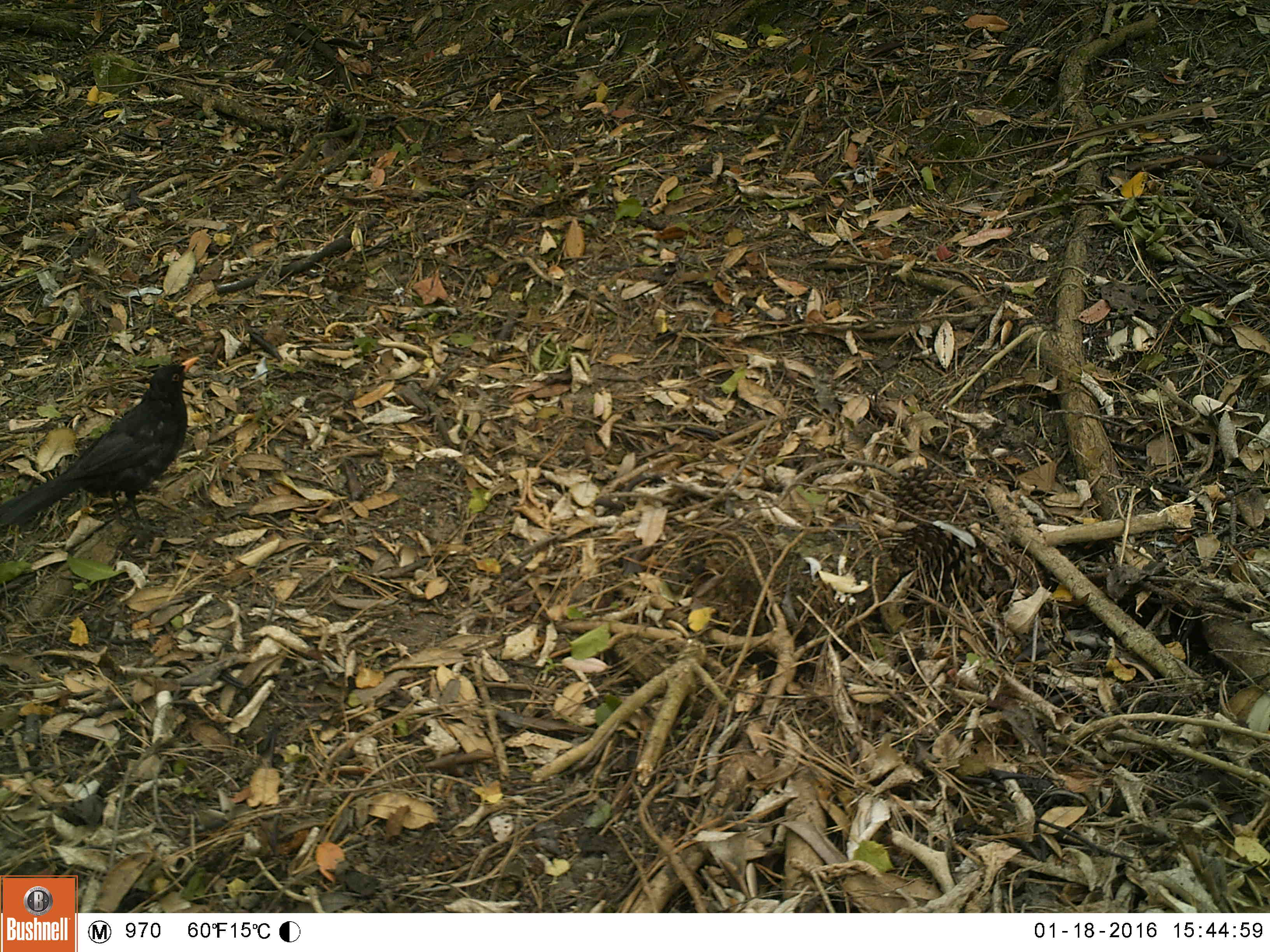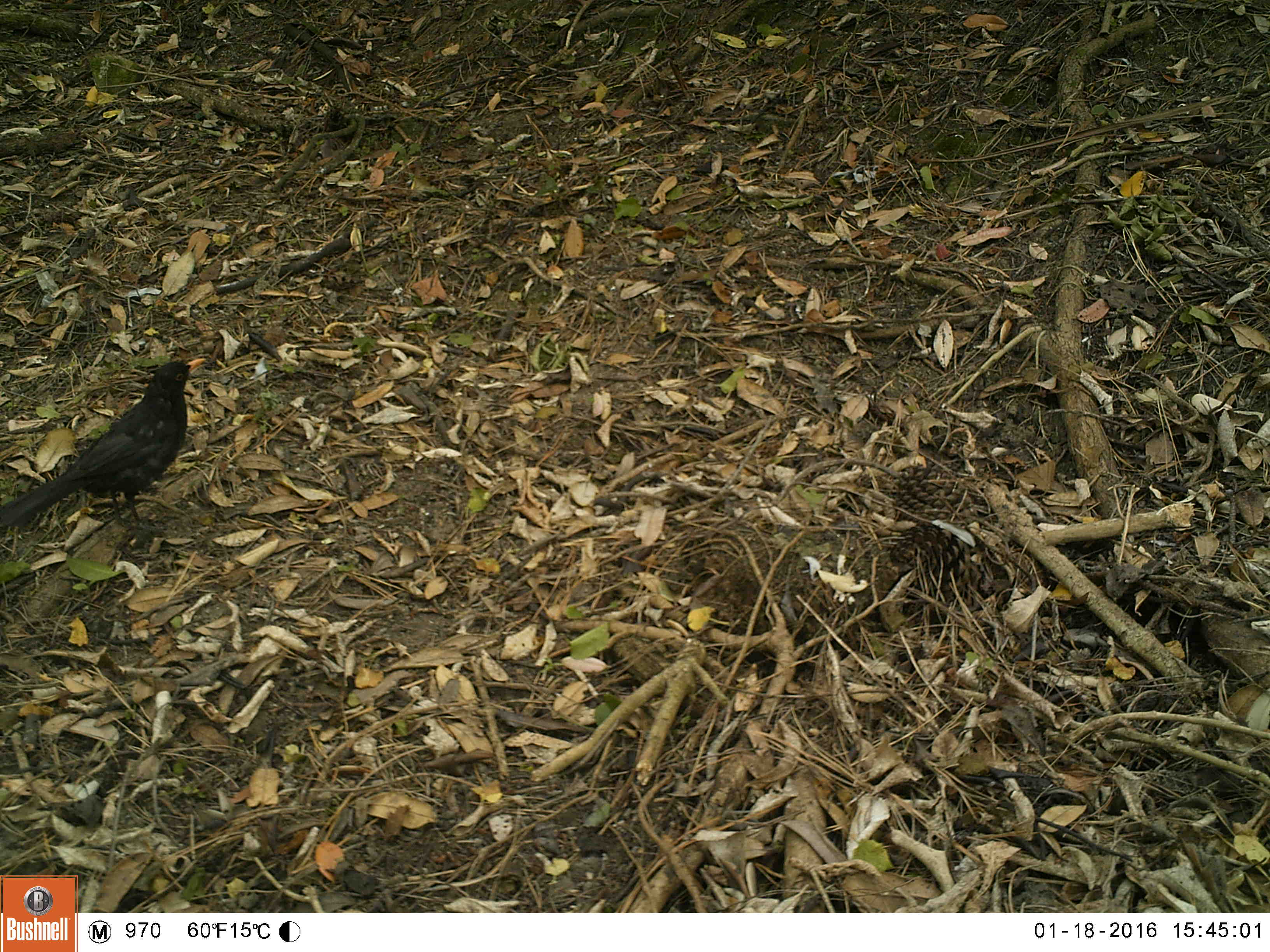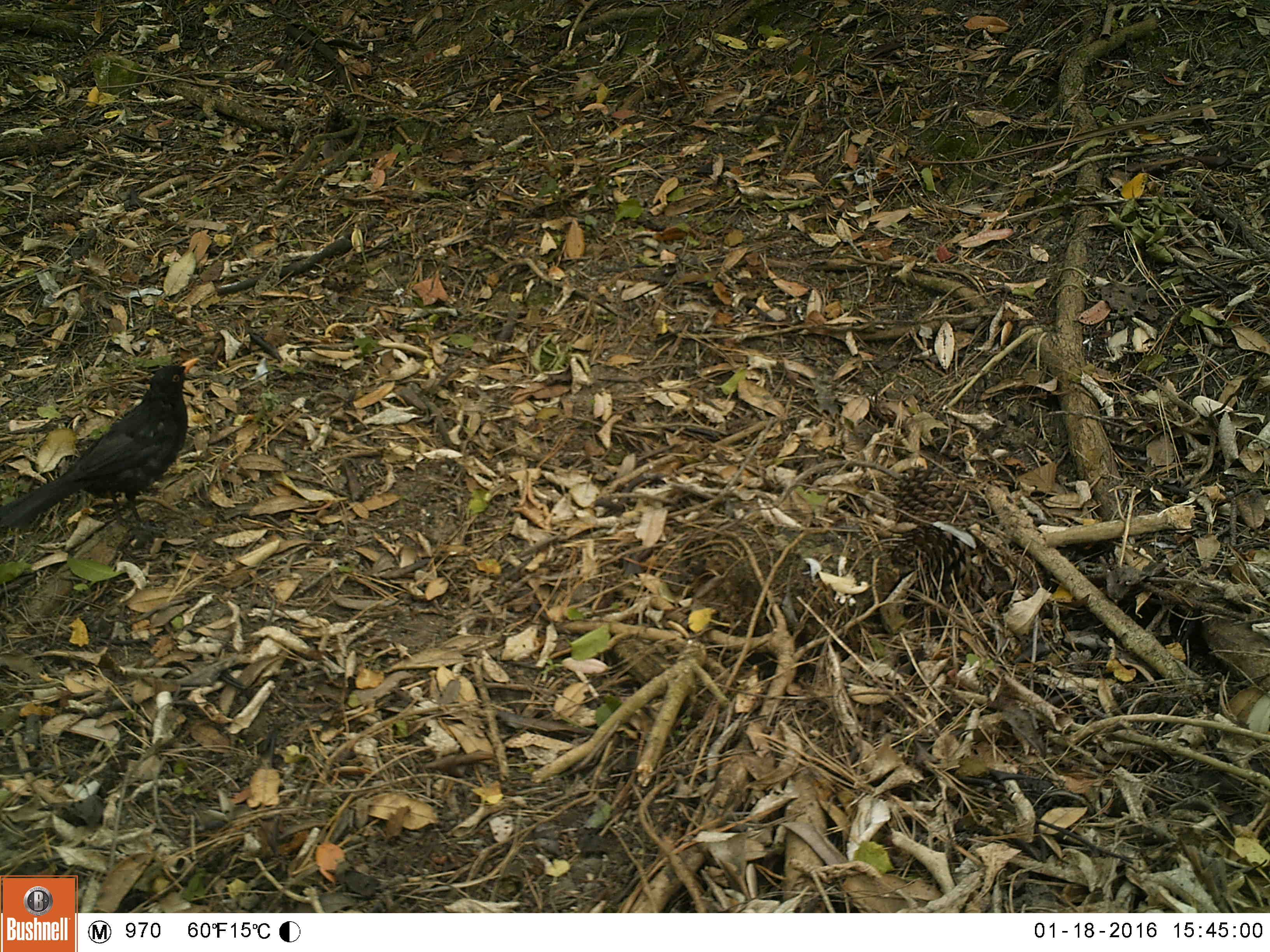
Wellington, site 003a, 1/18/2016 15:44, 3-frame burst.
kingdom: Animalia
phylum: Chordata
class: Aves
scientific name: Aves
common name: bird